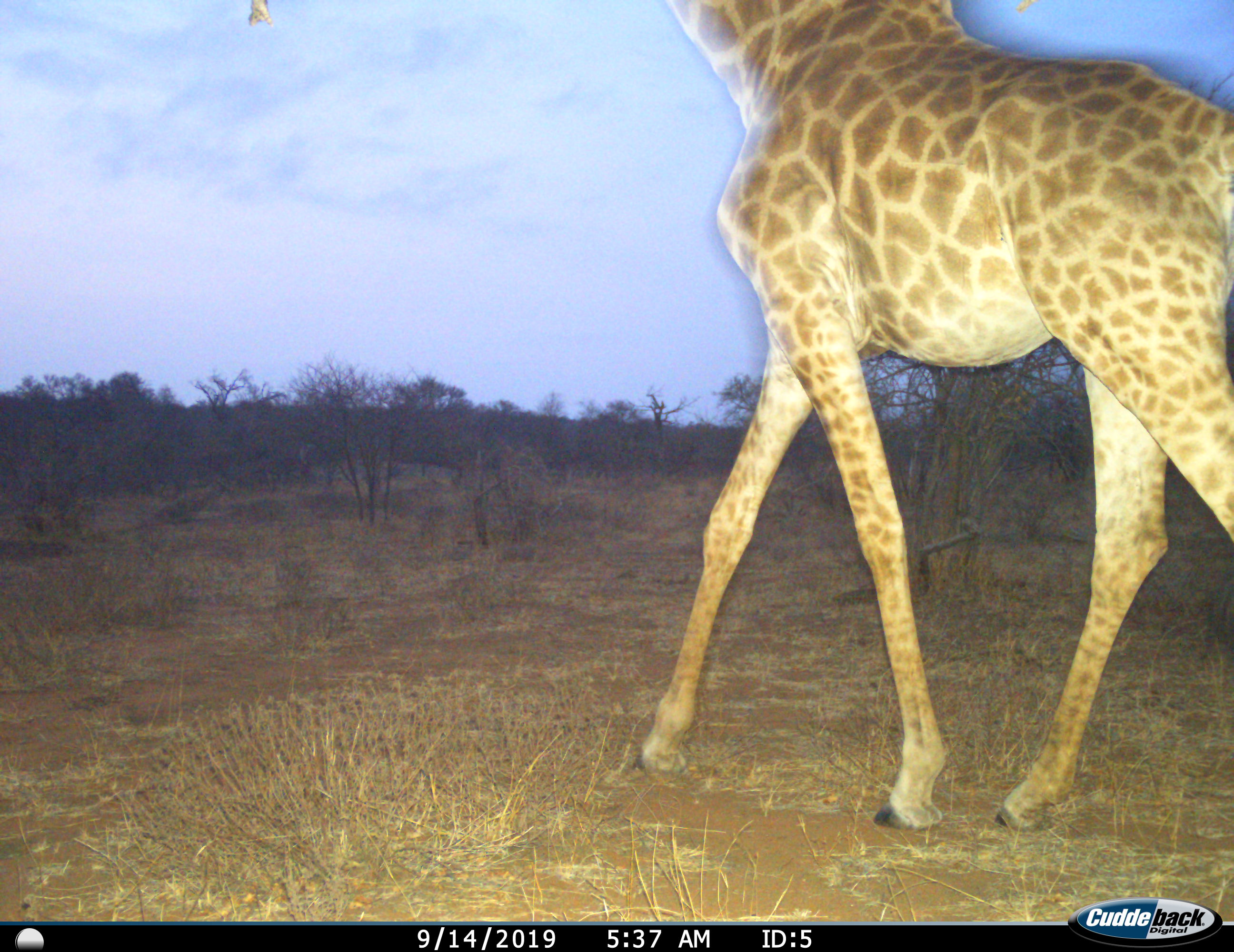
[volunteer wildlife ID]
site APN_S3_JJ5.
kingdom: Animalia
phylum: Chordata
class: Mammalia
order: Artiodactyla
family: Giraffidae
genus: Giraffa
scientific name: Giraffa camelopardalis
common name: giraffe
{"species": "giraffe (Giraffa camelopardalis)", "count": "1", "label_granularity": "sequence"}